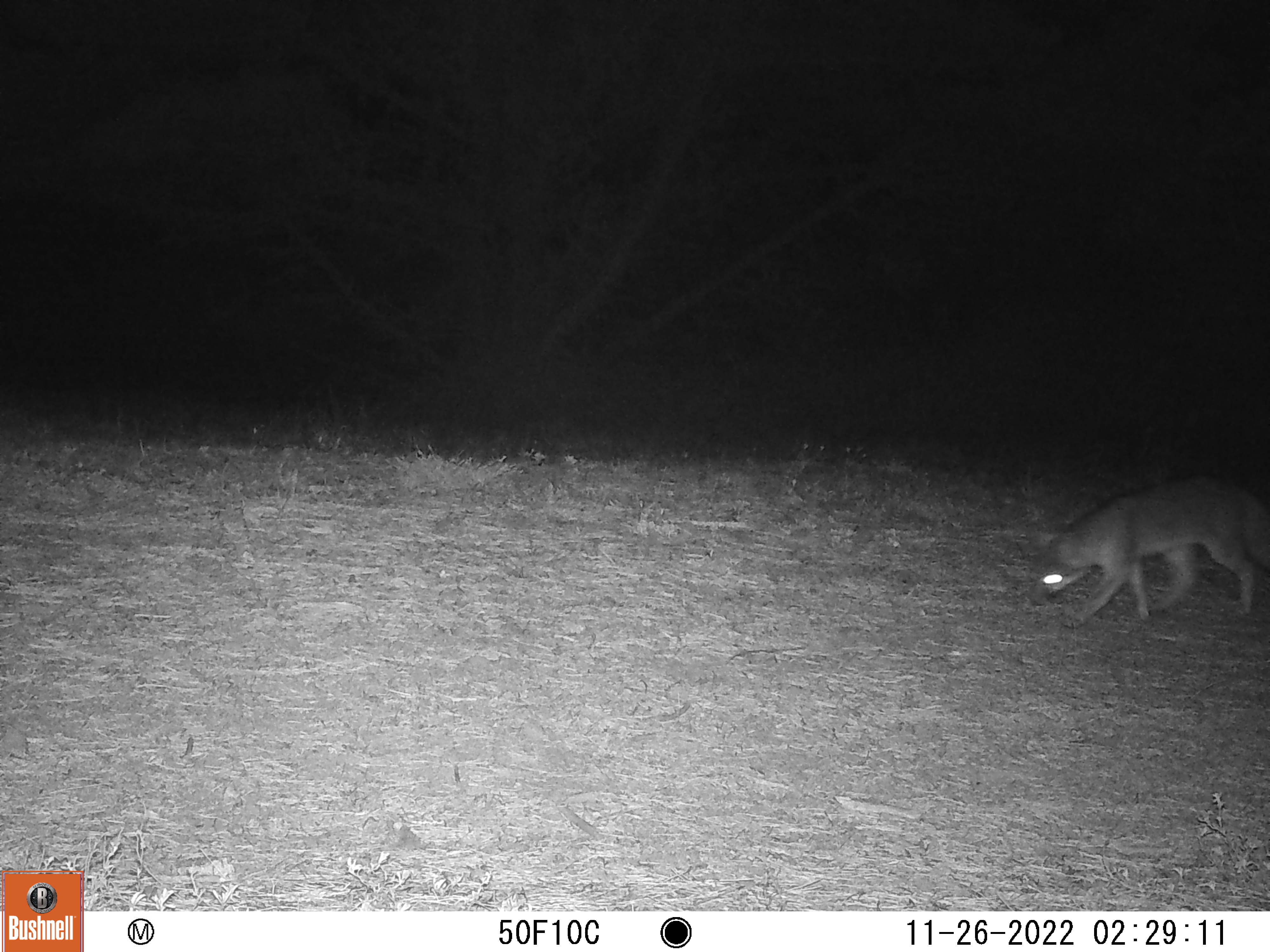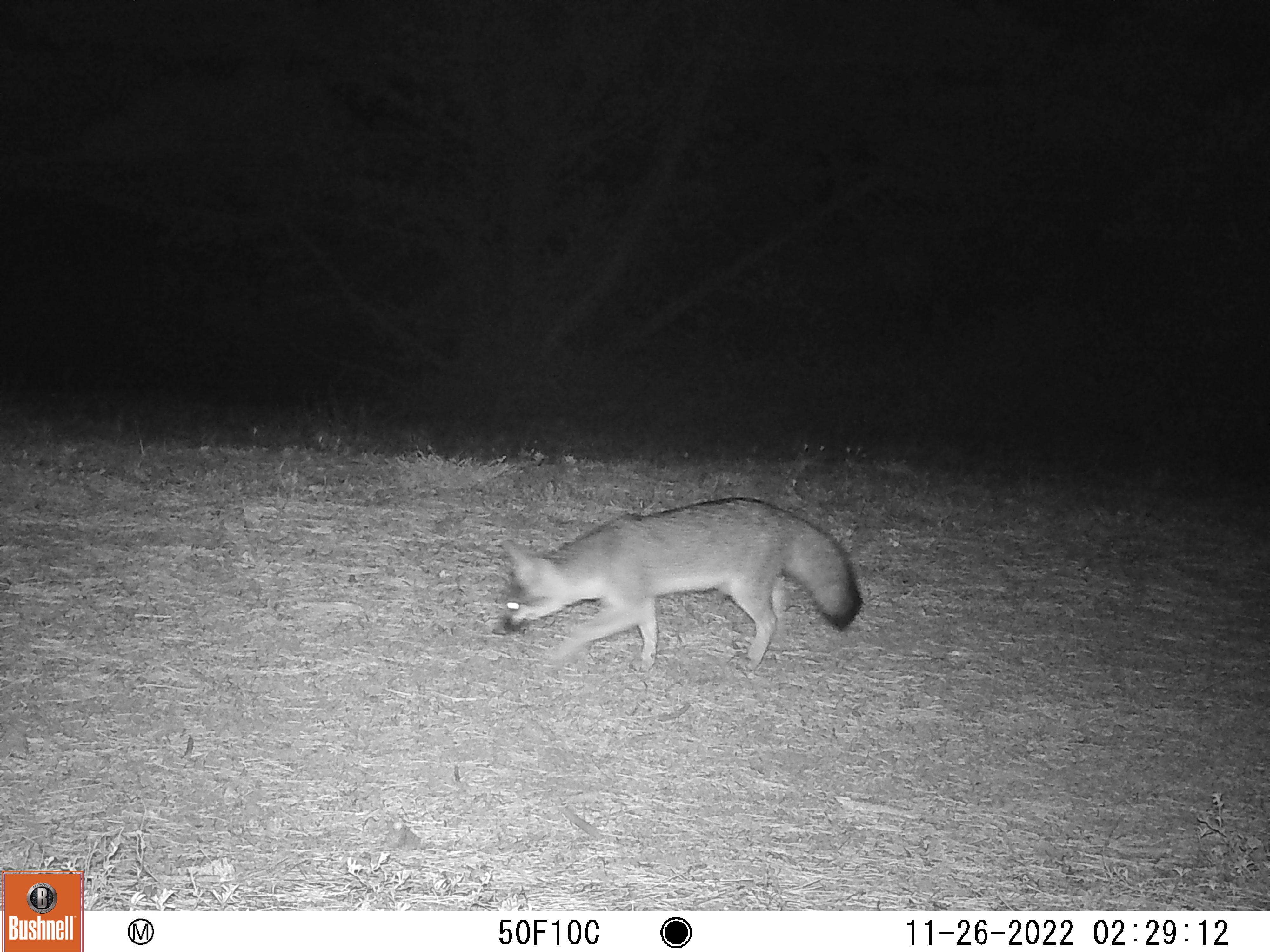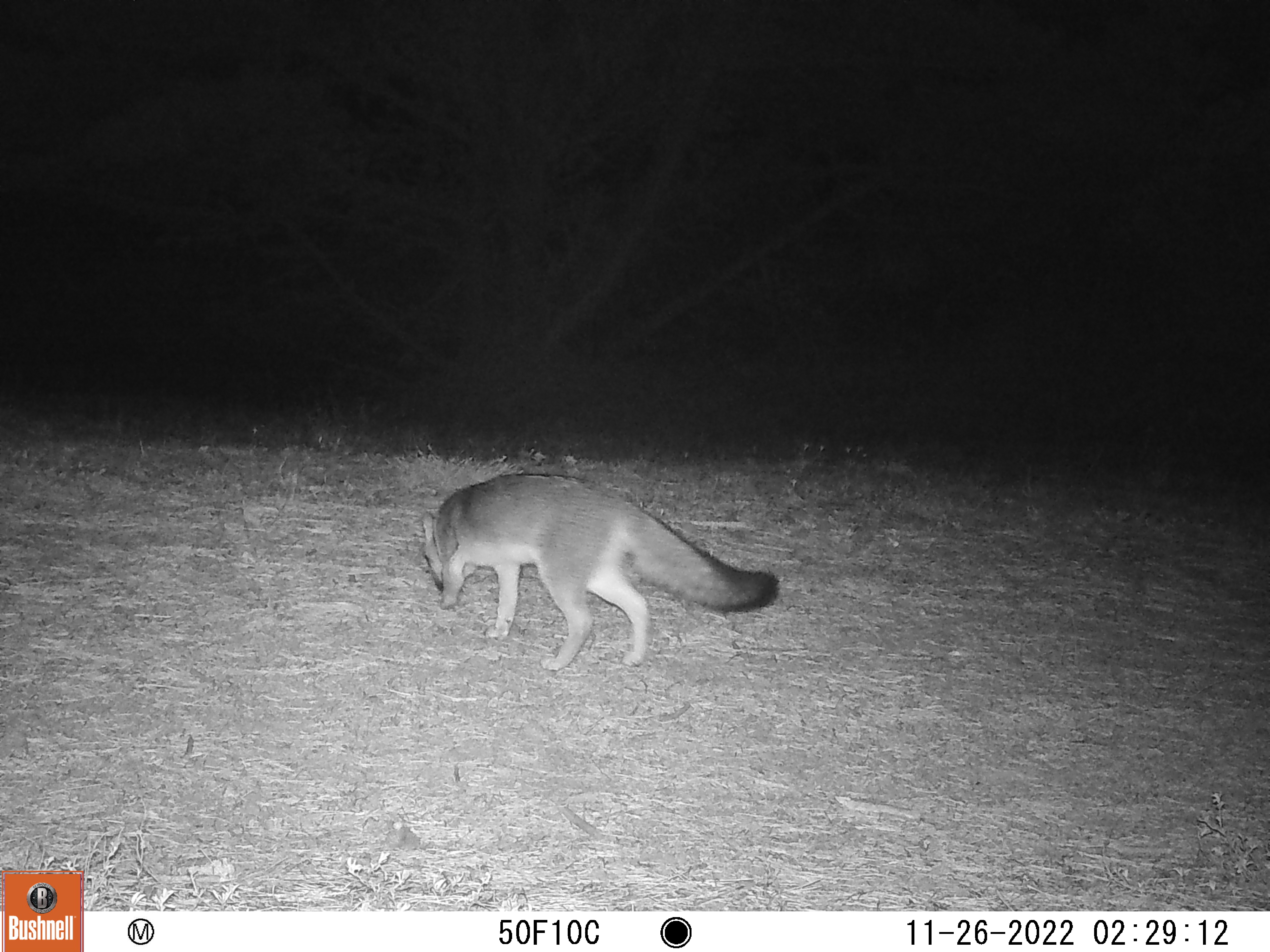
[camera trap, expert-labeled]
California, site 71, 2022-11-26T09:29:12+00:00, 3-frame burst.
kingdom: Animalia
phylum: Chordata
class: Mammalia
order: Carnivora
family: Canidae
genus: Urocyon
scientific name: Urocyon cinereoargenteus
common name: gray fox